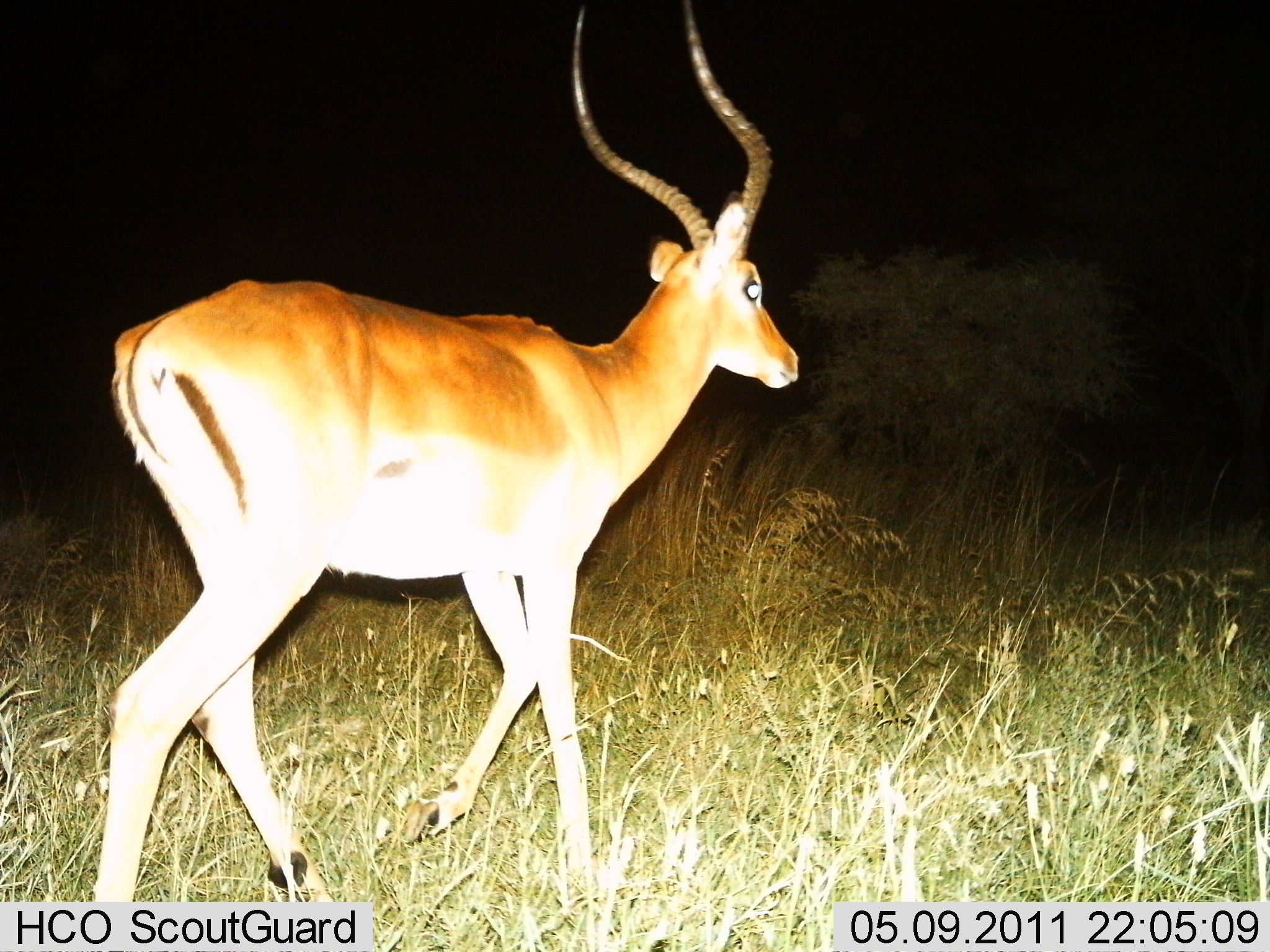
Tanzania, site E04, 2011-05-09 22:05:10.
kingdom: Animalia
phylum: Chordata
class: Mammalia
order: Artiodactyla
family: Bovidae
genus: Aepyceros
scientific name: Aepyceros melampus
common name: impala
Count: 1.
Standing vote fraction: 20%.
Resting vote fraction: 0%.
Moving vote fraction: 80%.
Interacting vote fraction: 0%.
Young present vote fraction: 0%.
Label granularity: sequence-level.